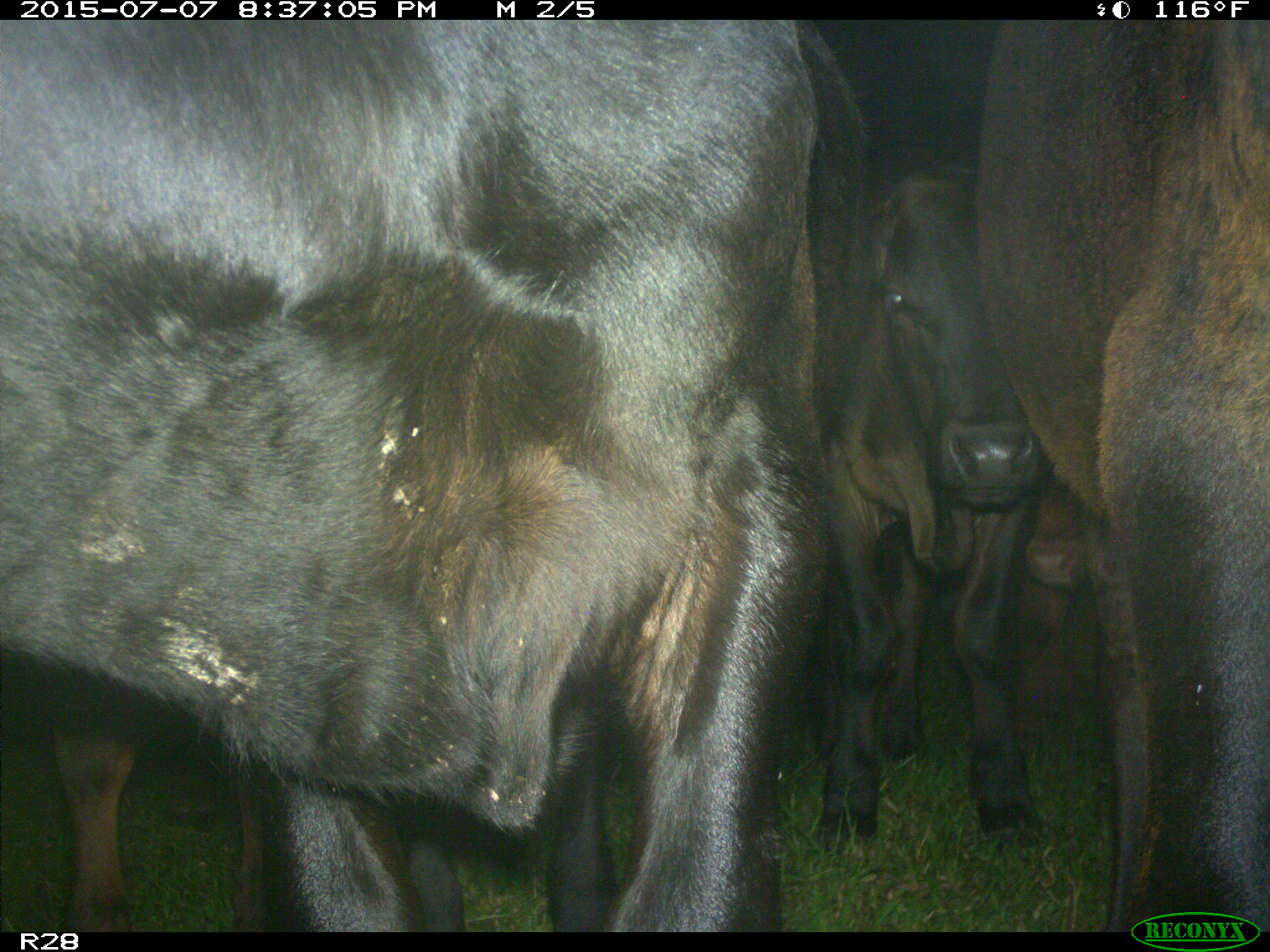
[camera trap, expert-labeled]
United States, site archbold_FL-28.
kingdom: Animalia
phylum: Chordata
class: Mammalia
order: Artiodactyla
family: Bovidae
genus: Bos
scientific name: Bos taurus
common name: domestic cow